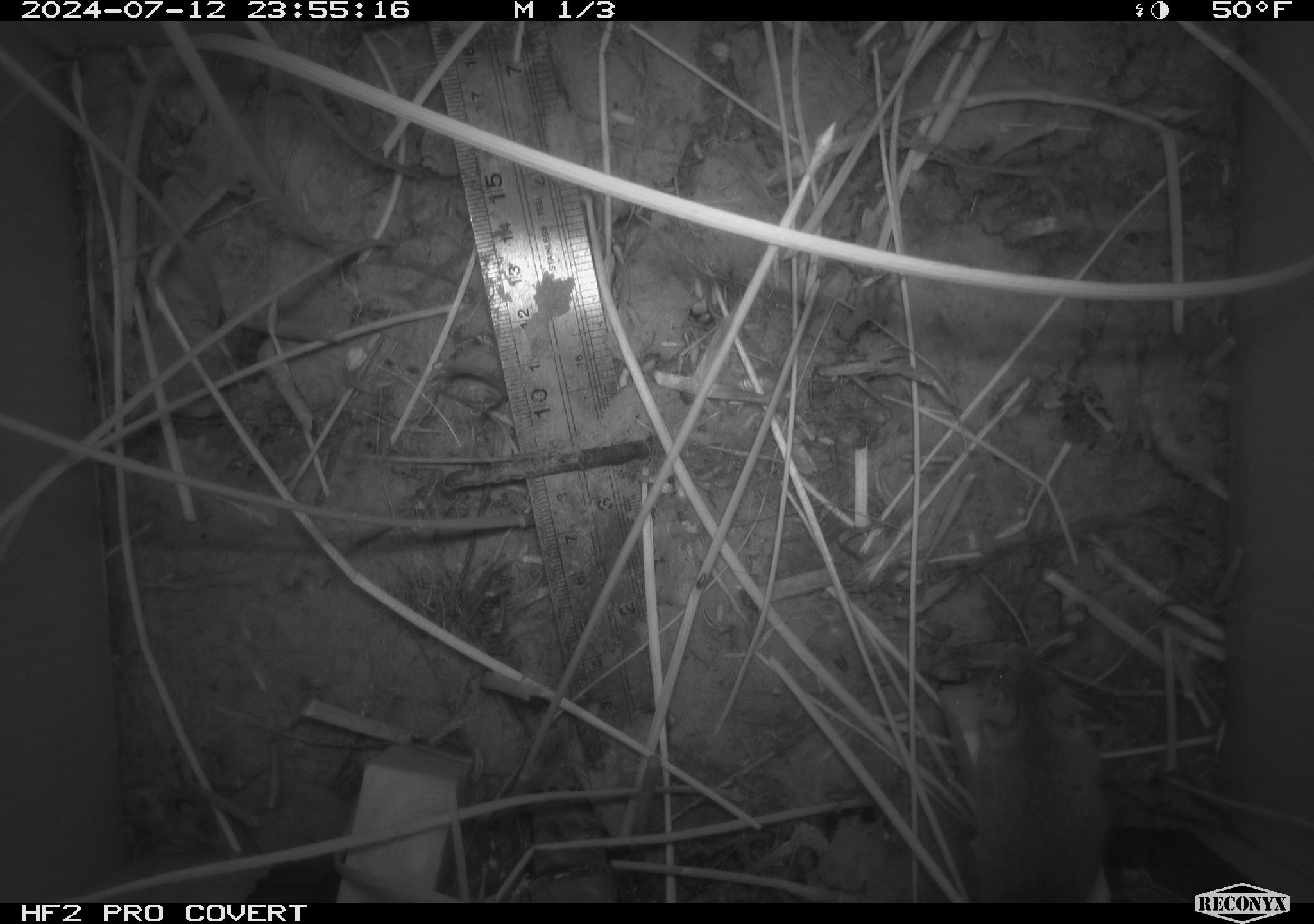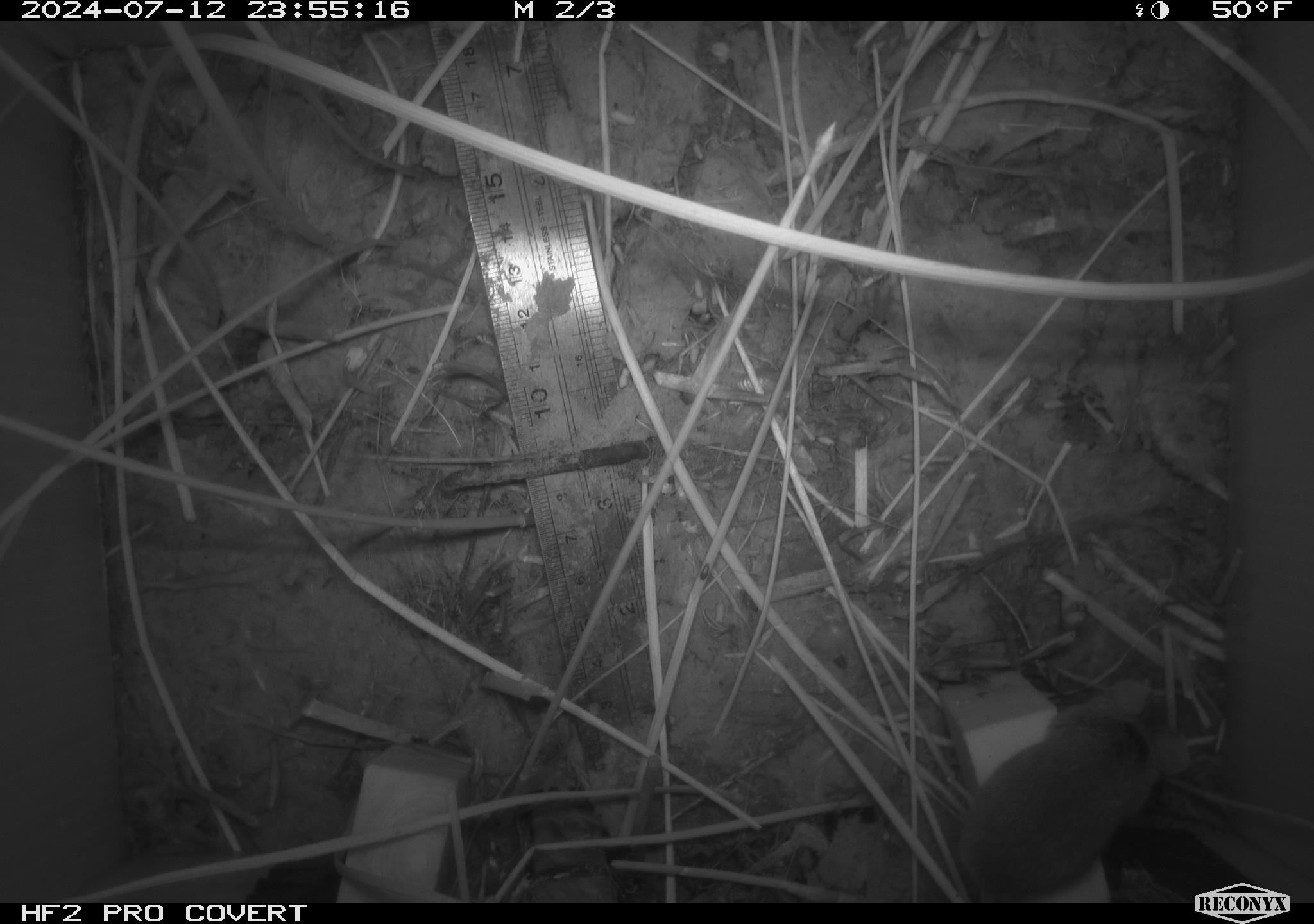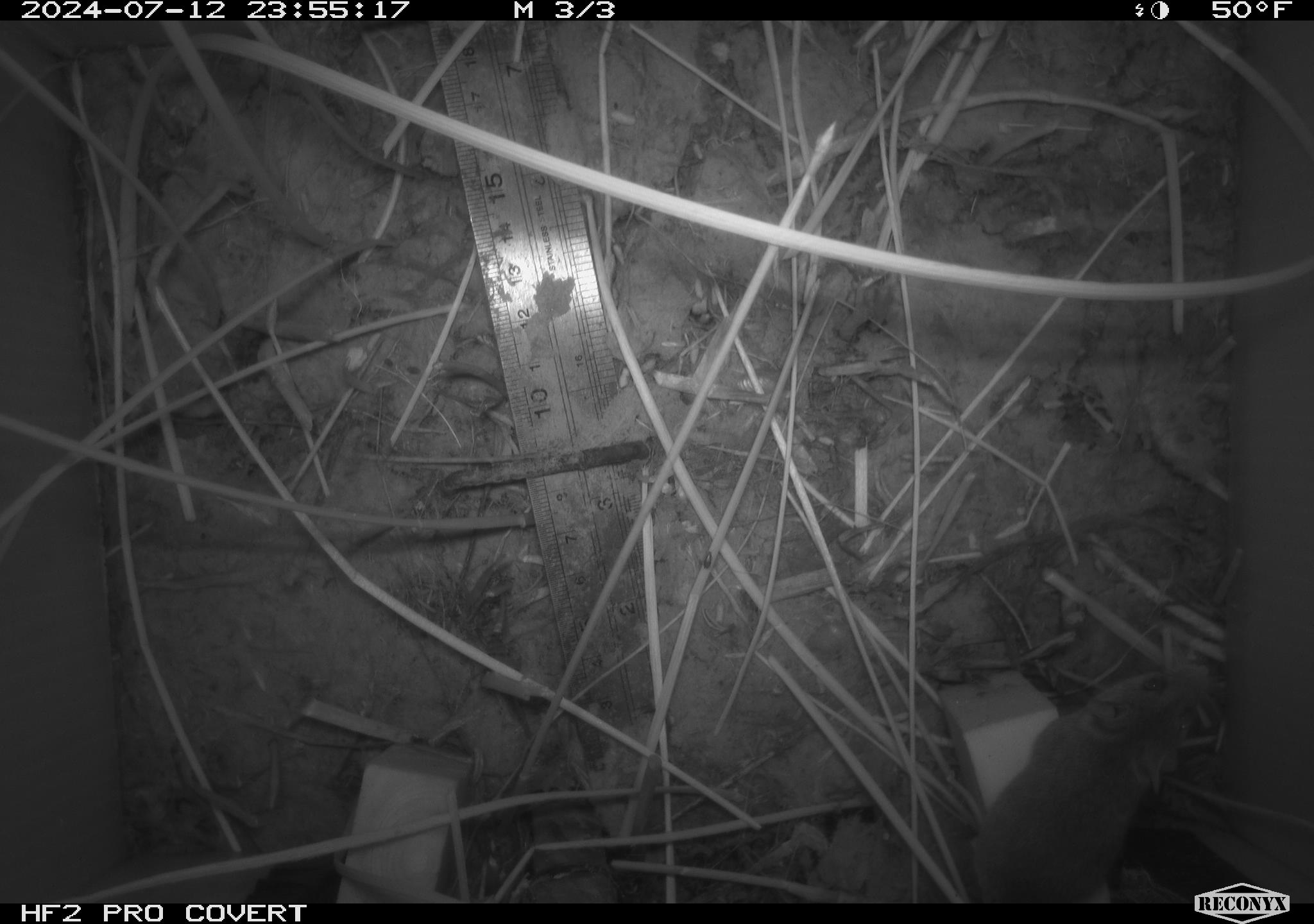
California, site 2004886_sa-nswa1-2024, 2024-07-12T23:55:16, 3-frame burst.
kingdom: Animalia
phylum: Chordata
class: Mammalia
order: Rodentia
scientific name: Rodentia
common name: rodent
Rodent (Rodentia).